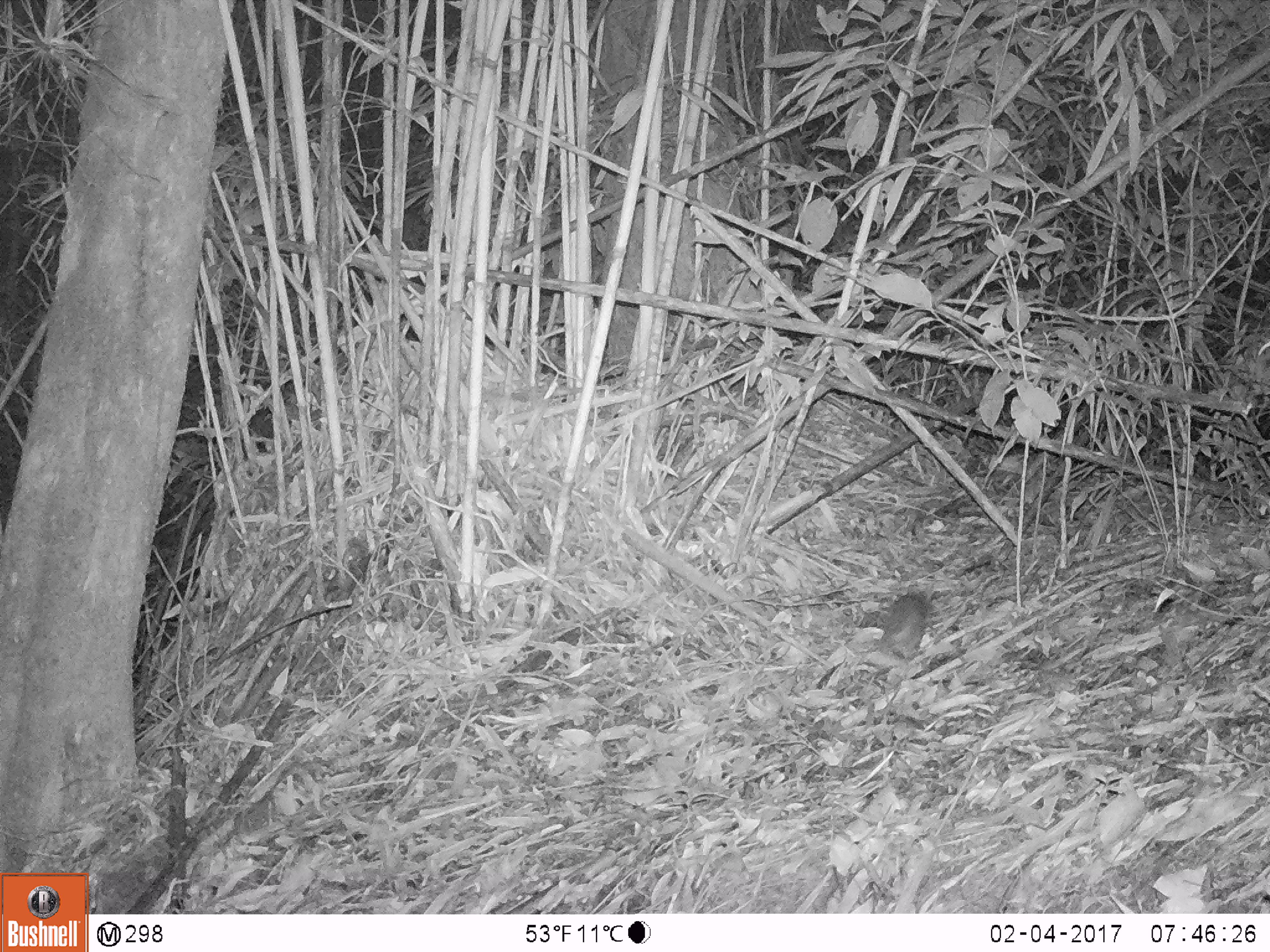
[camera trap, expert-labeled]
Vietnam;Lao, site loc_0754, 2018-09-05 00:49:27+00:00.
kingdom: Animalia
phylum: Chordata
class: Mammalia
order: Rodentia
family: Muridae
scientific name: Muridae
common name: old-world mice and rats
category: unidentified murid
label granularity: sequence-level